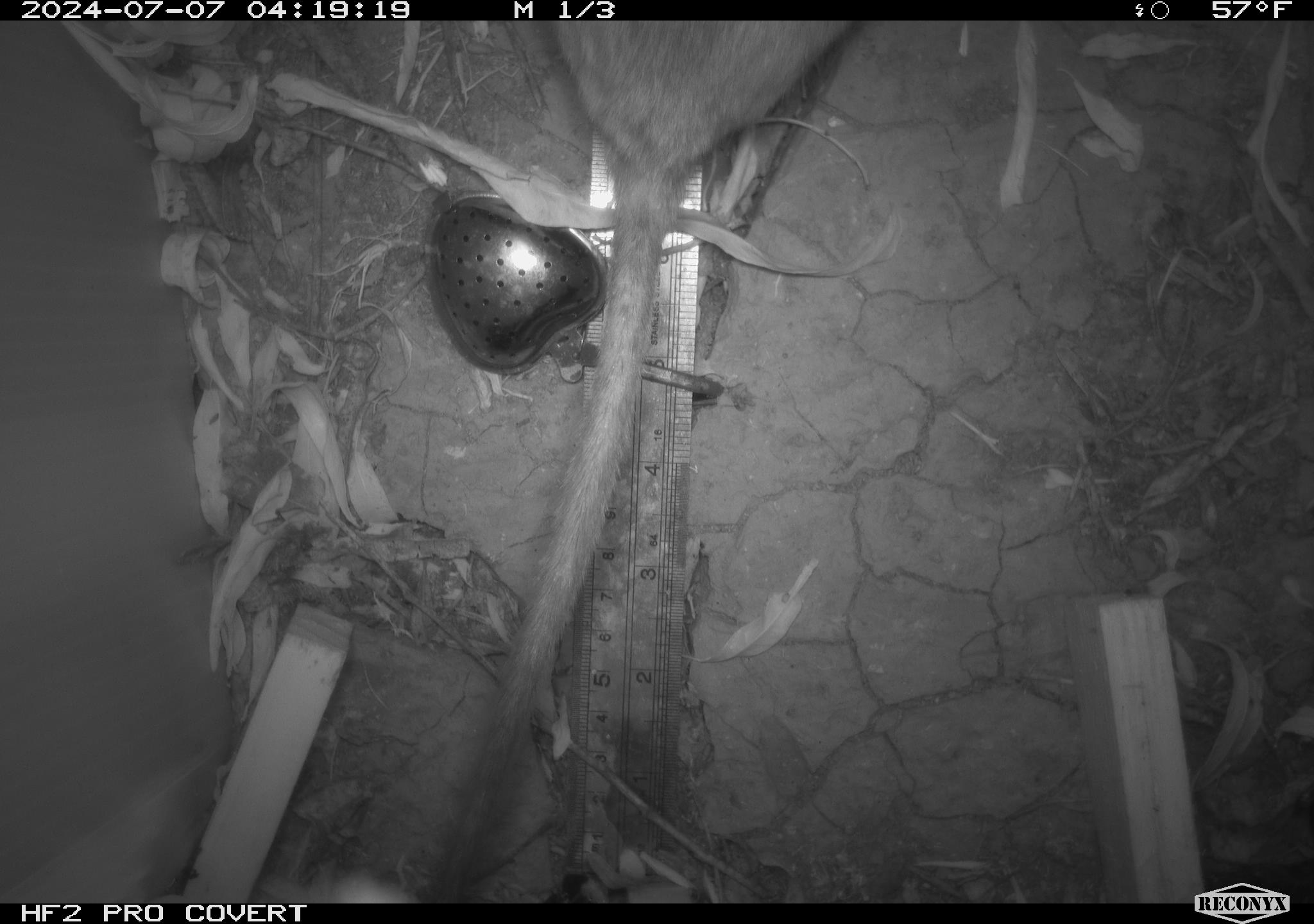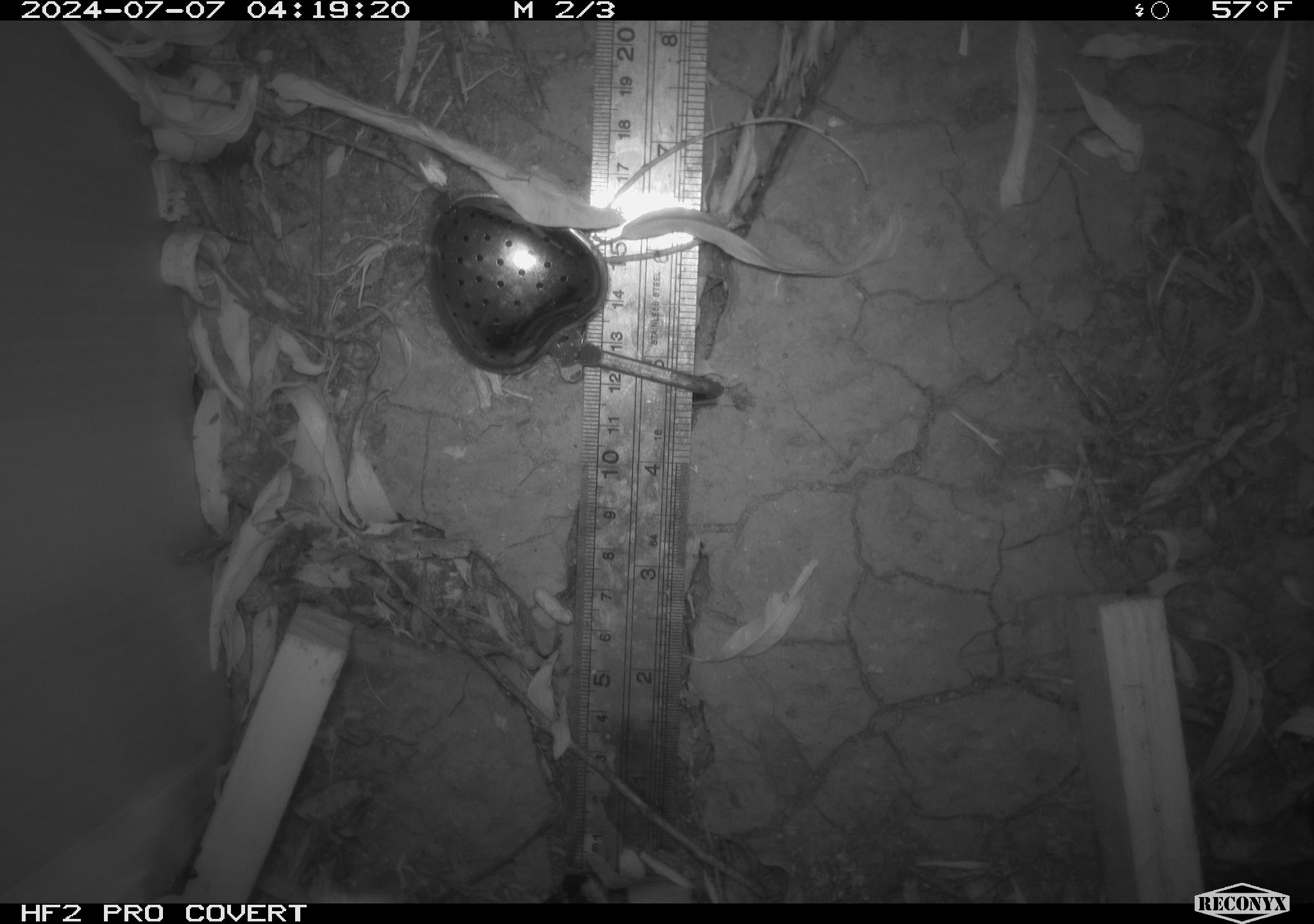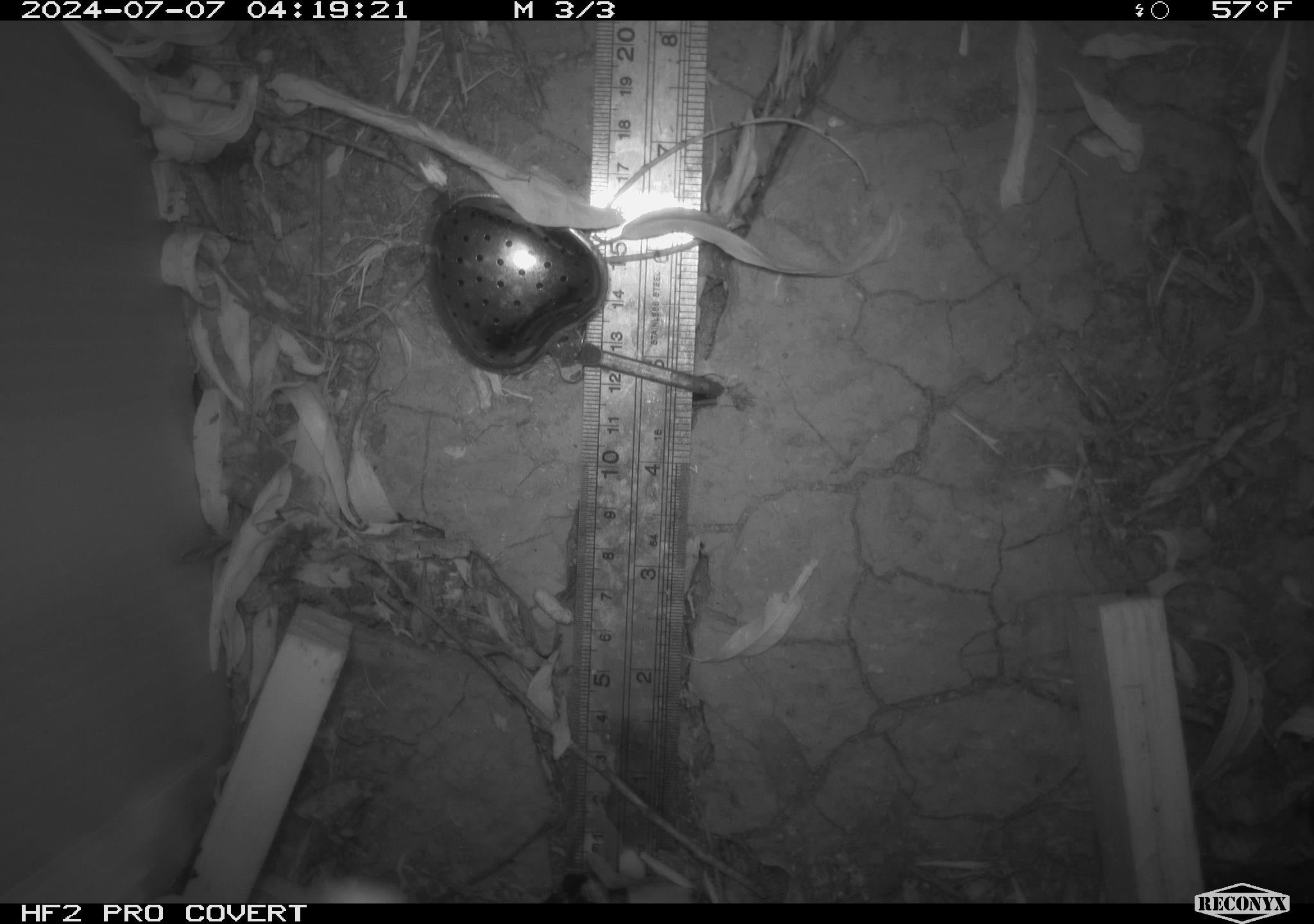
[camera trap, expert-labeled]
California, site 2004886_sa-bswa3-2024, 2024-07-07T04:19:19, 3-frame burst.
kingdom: Animalia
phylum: Chordata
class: Mammalia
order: Rodentia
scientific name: Rodentia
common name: woodrat or rat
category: woodrat or rat species